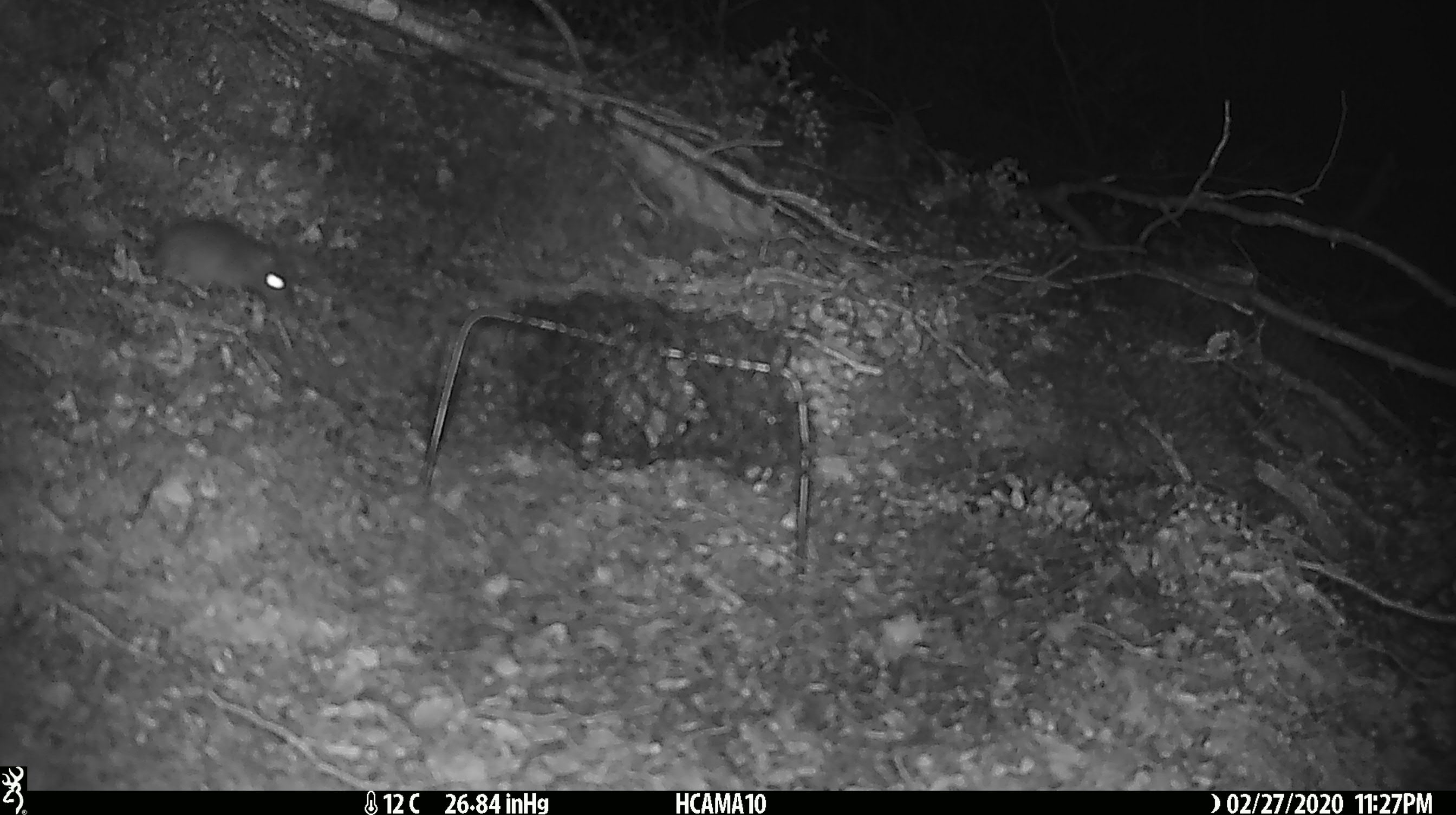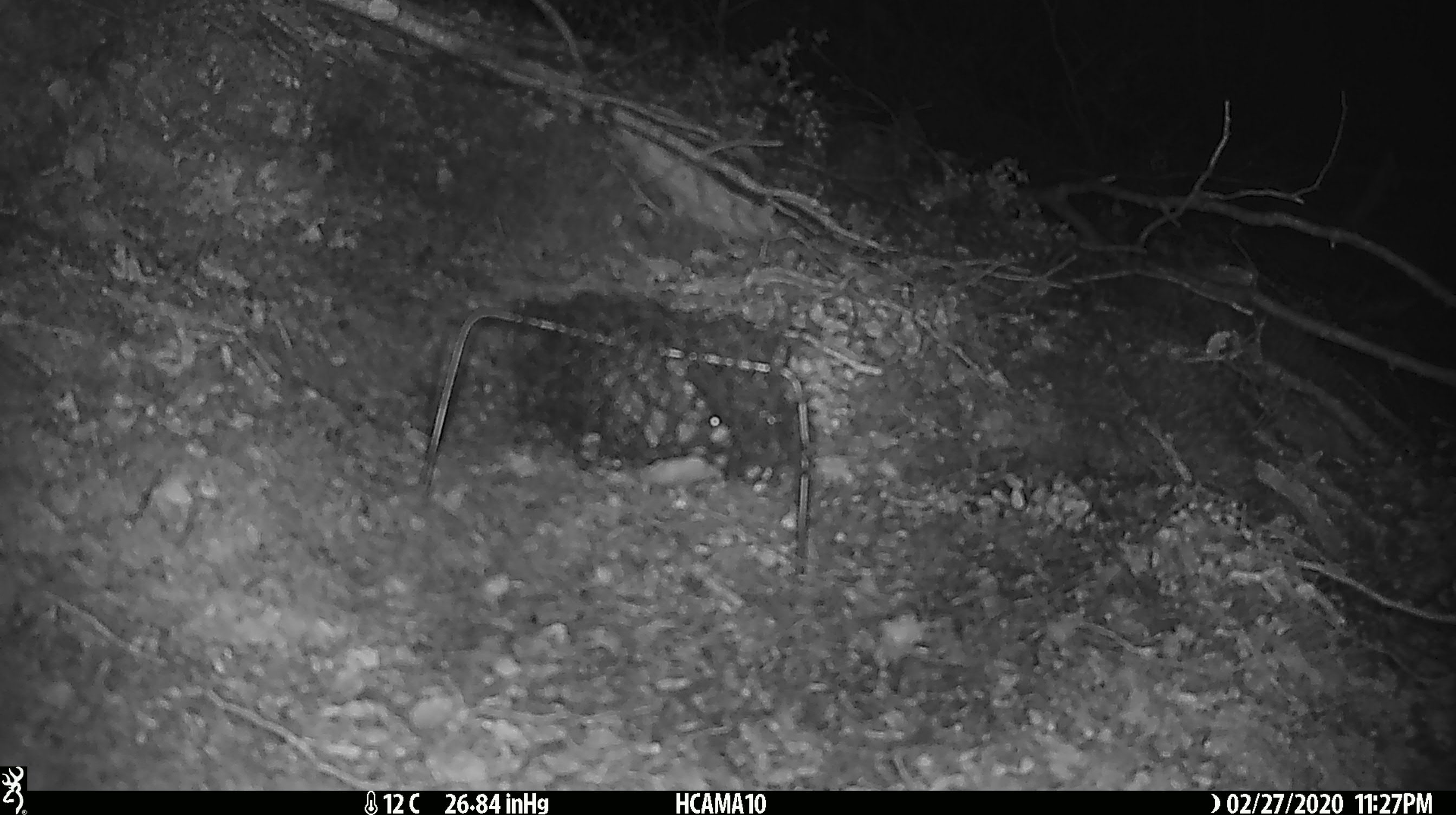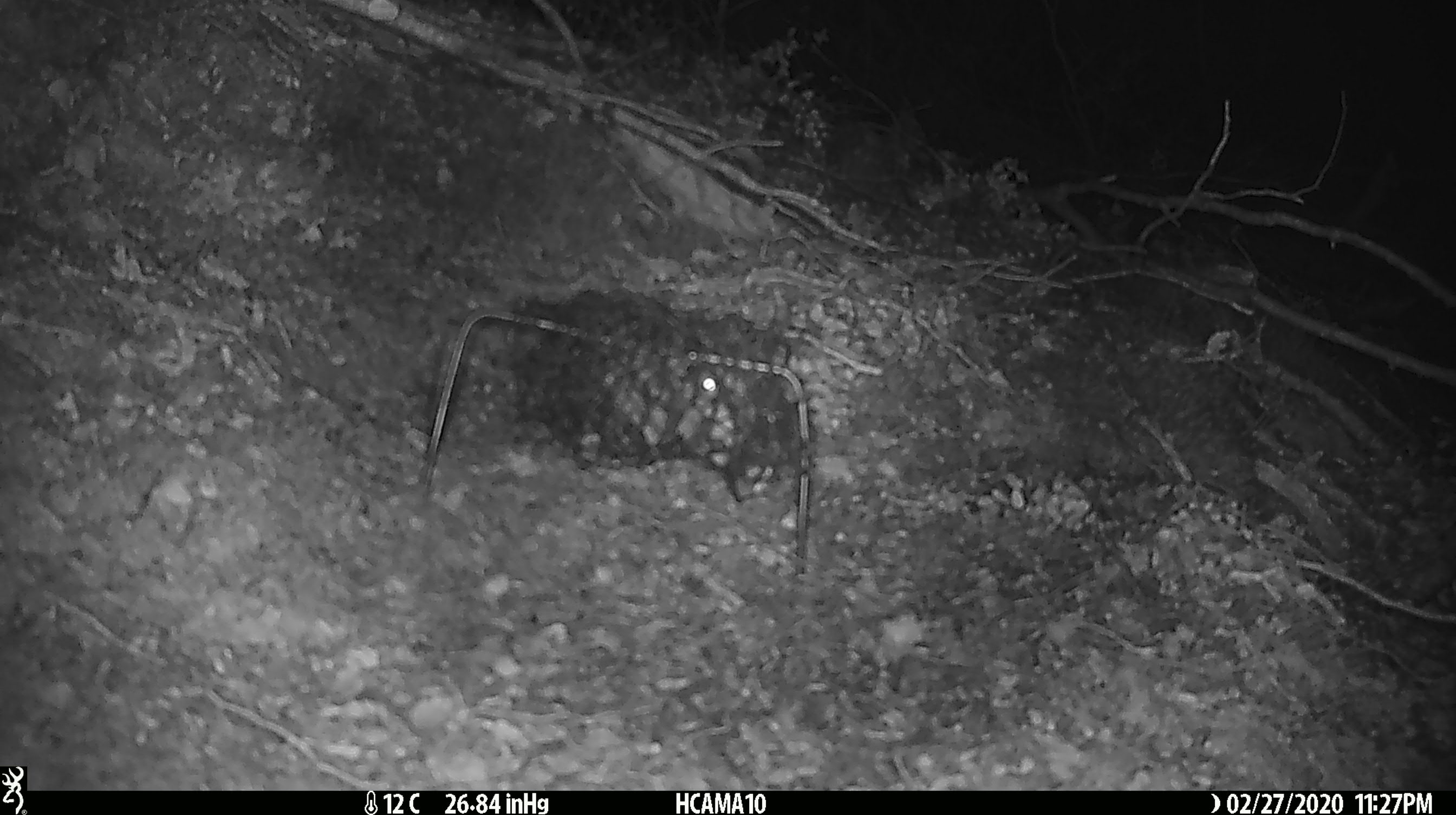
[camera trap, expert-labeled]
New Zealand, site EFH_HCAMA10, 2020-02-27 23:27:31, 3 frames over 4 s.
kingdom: Animalia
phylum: Chordata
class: Mammalia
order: Rodentia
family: Muridae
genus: Mus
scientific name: Mus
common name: mouse